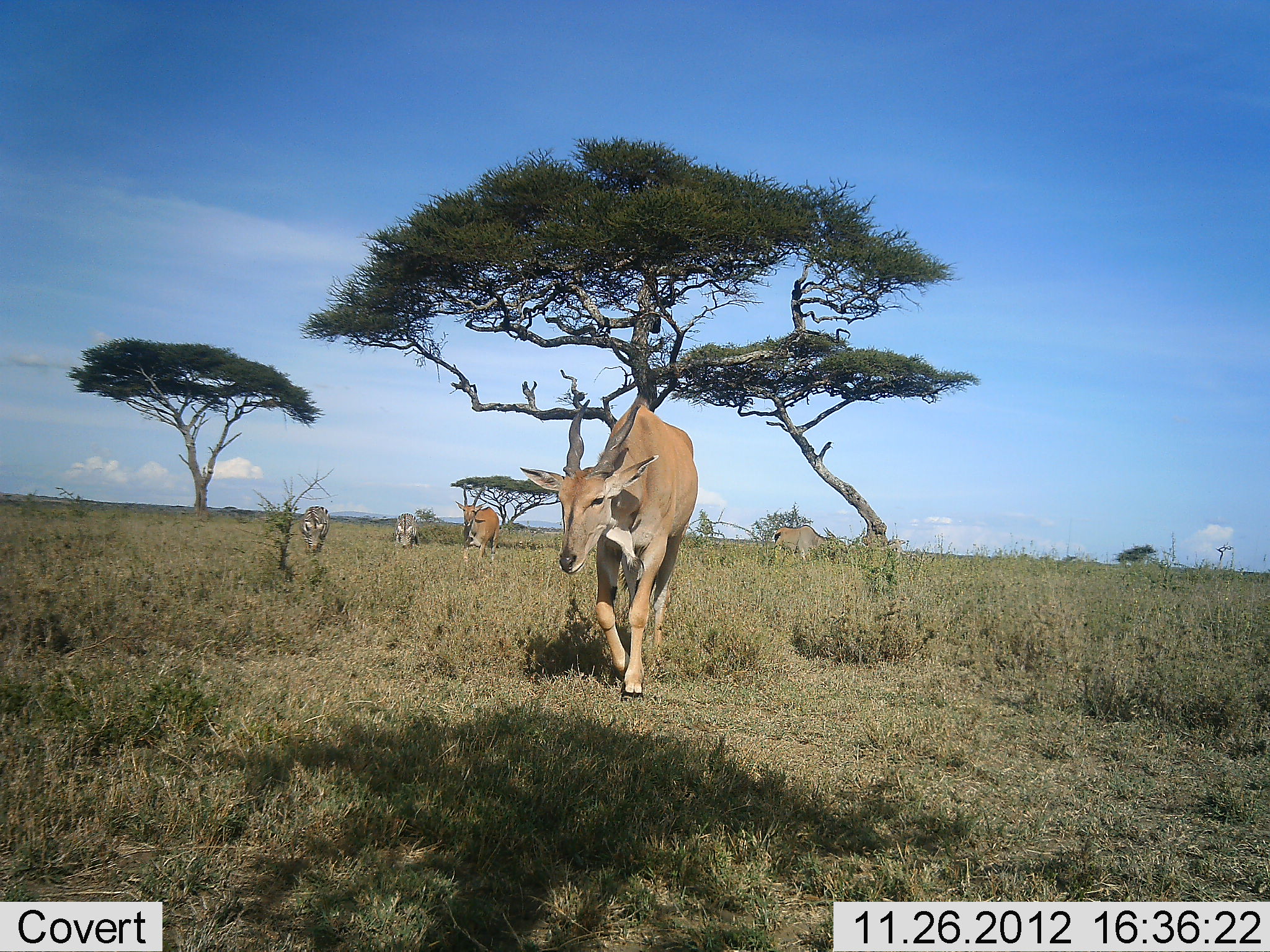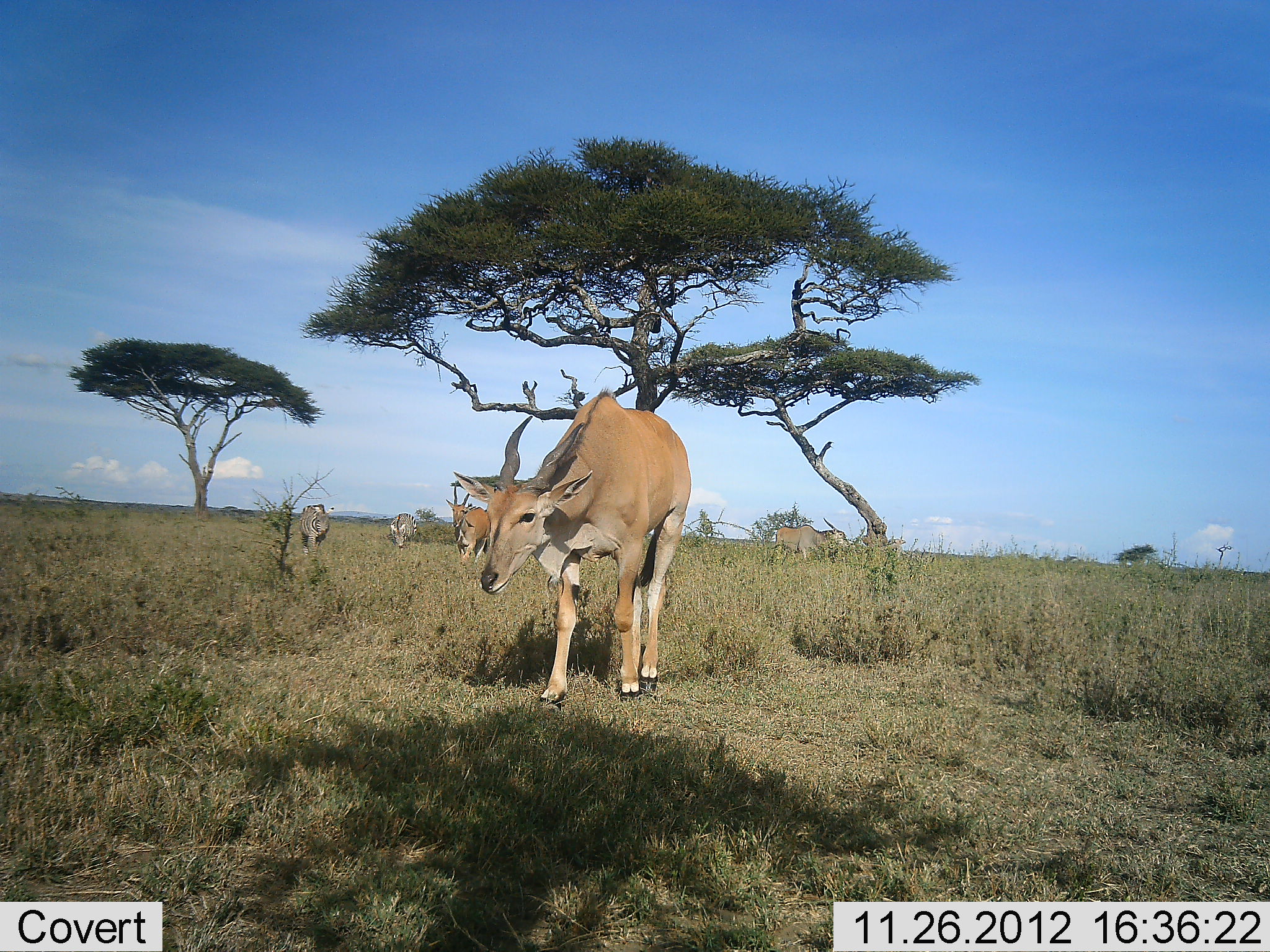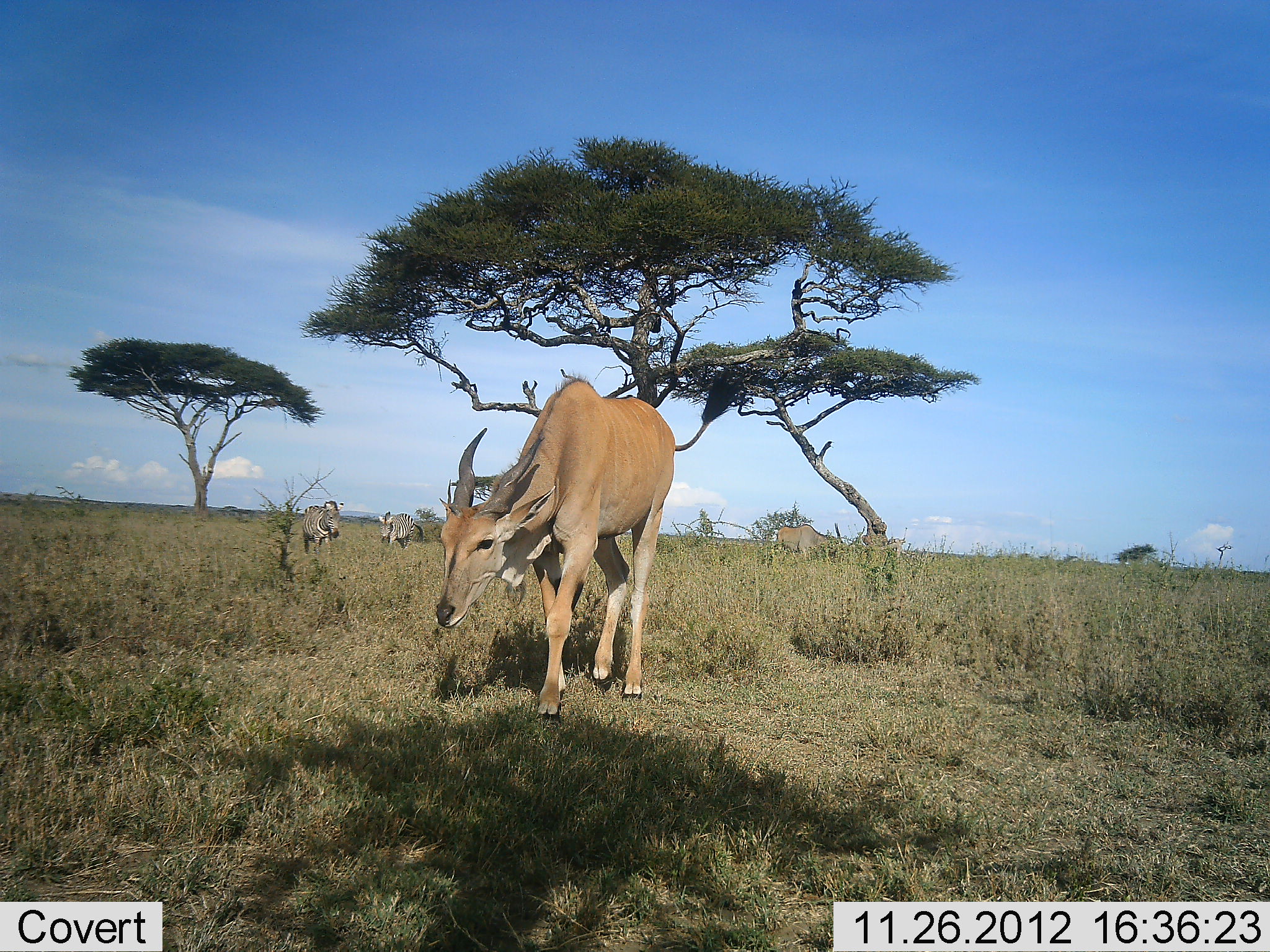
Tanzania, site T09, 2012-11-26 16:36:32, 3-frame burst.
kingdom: Animalia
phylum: Chordata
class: Mammalia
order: Artiodactyla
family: Bovidae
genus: Tragelaphus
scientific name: Tragelaphus oryx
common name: eland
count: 4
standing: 32%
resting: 0%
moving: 84%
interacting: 0%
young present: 0%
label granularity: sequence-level